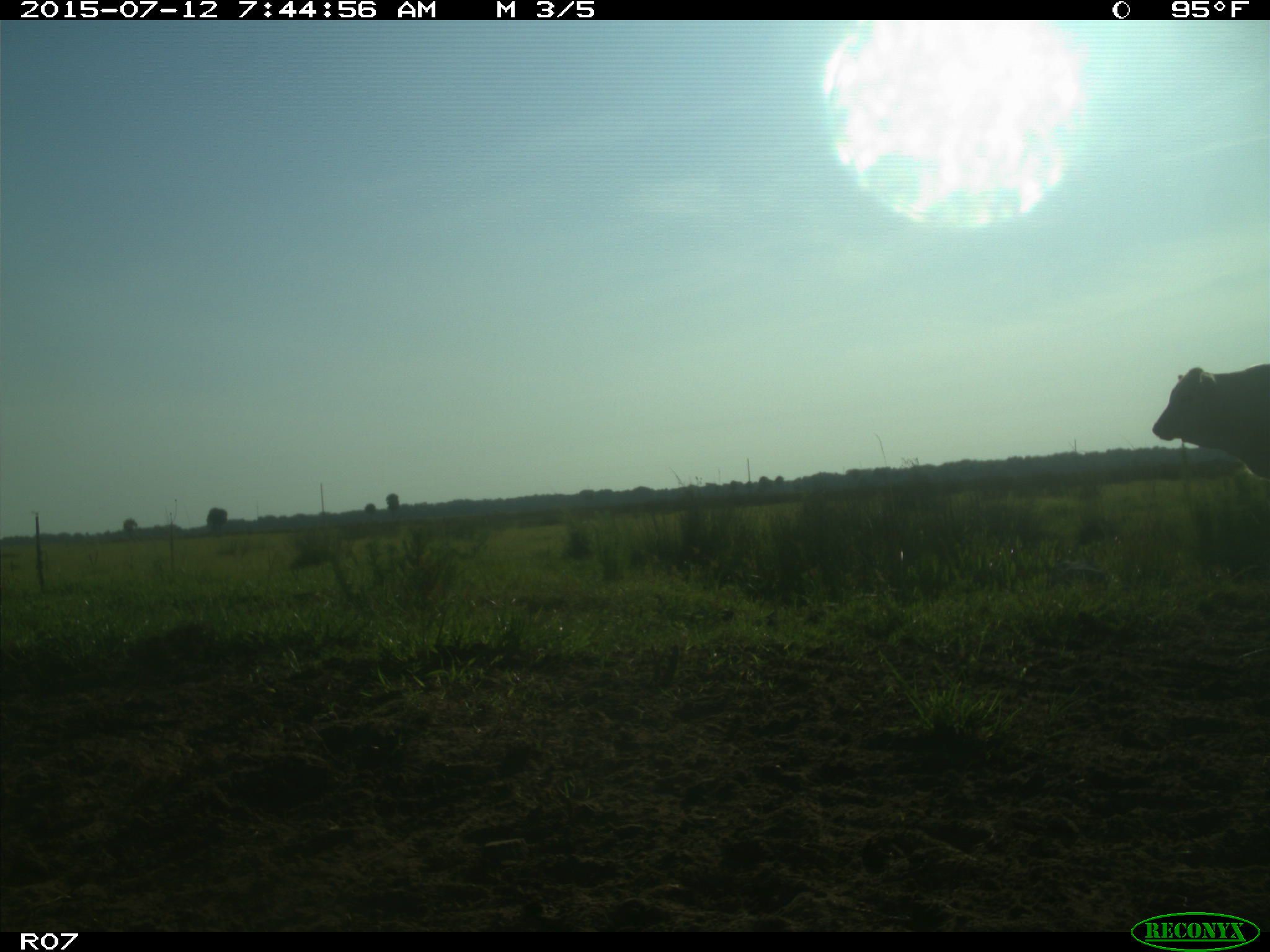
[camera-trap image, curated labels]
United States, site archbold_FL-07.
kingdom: Animalia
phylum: Chordata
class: Mammalia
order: Artiodactyla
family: Bovidae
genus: Bos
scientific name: Bos taurus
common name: domestic cow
Bos taurus (domestic cow).